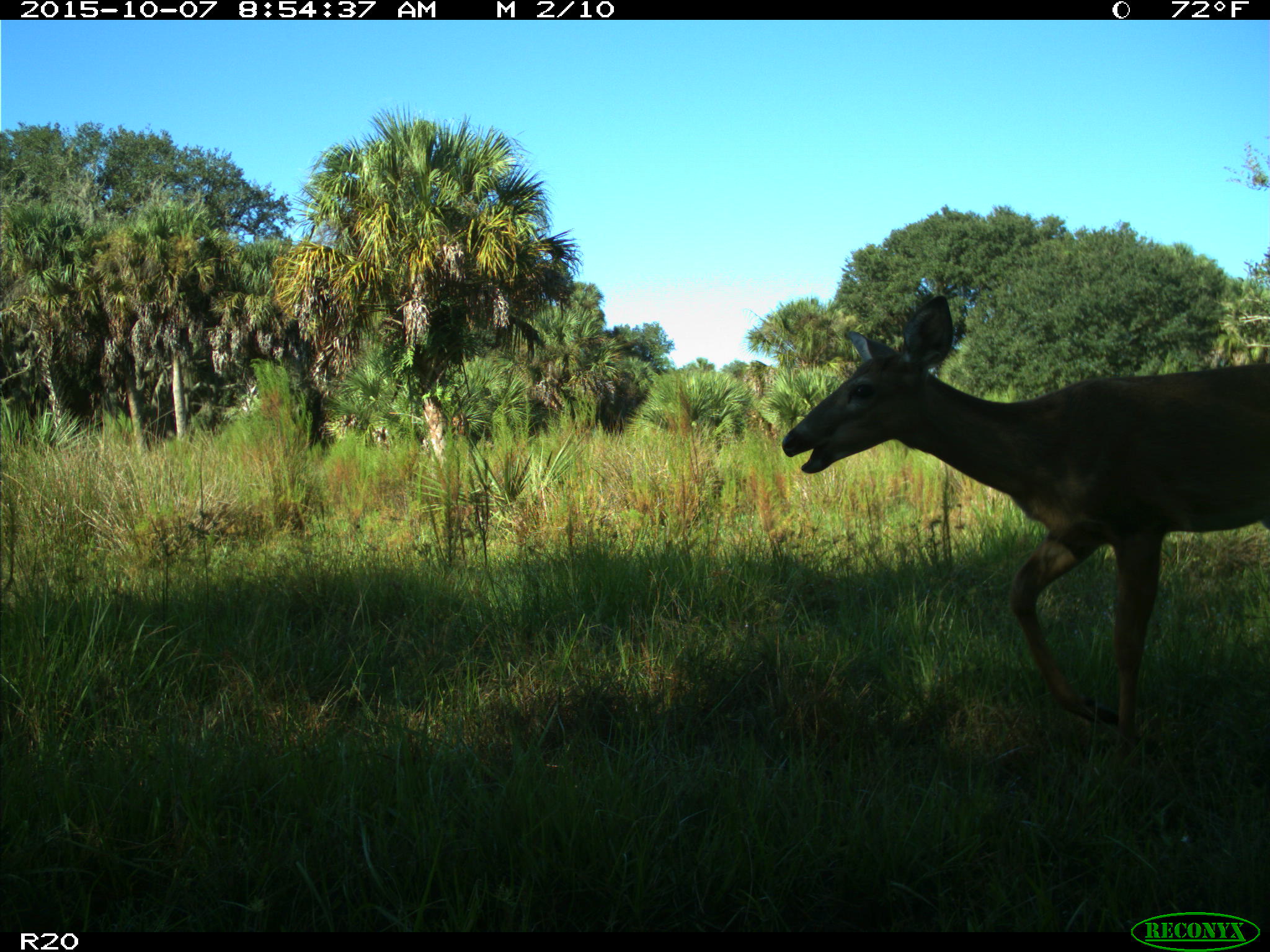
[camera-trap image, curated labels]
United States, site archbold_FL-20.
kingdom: Animalia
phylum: Chordata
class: Mammalia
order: Artiodactyla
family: Cervidae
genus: Odocoileus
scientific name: Odocoileus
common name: deer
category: unidentified deer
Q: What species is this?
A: Unidentified deer (deer) (Odocoileus).